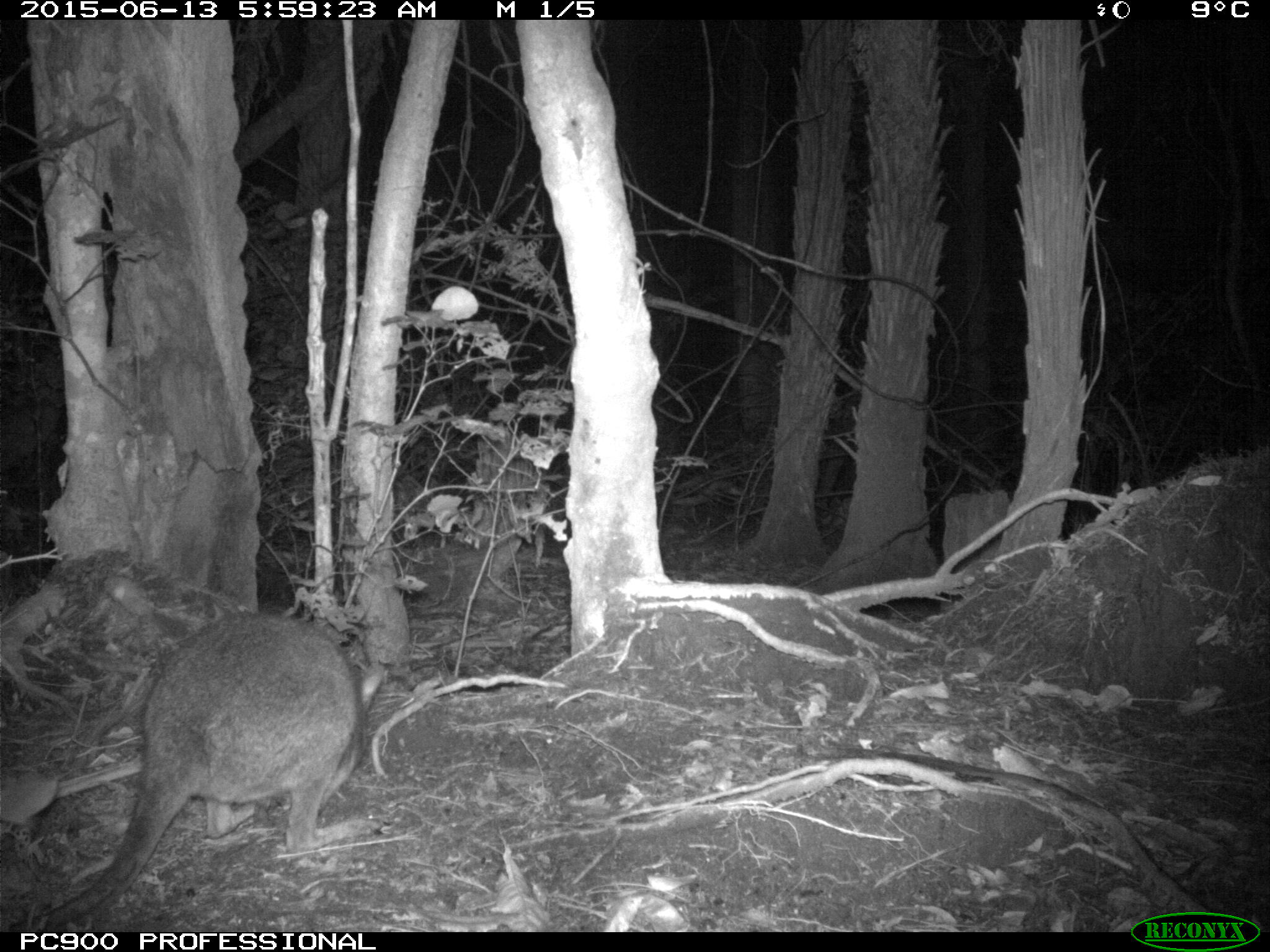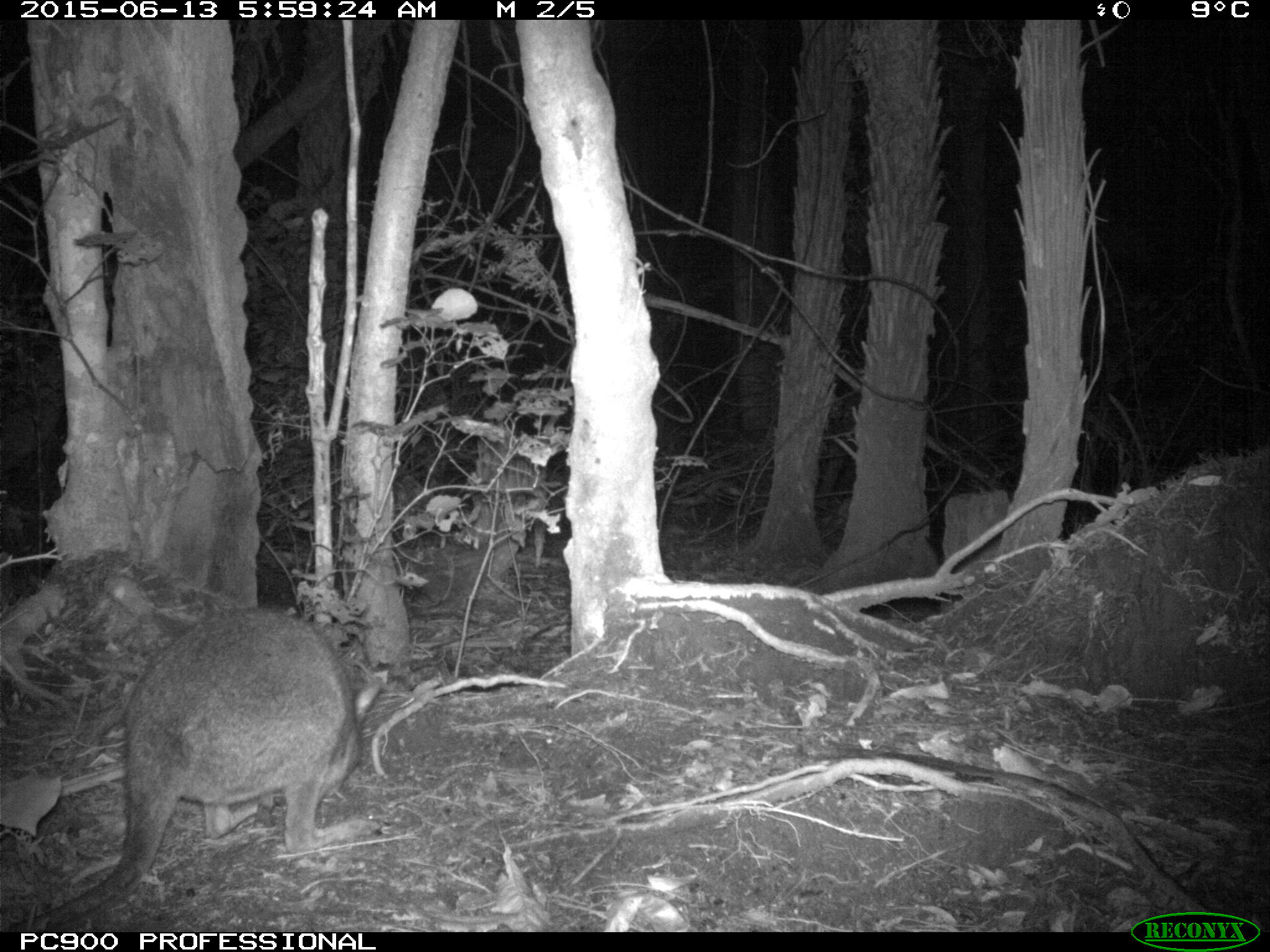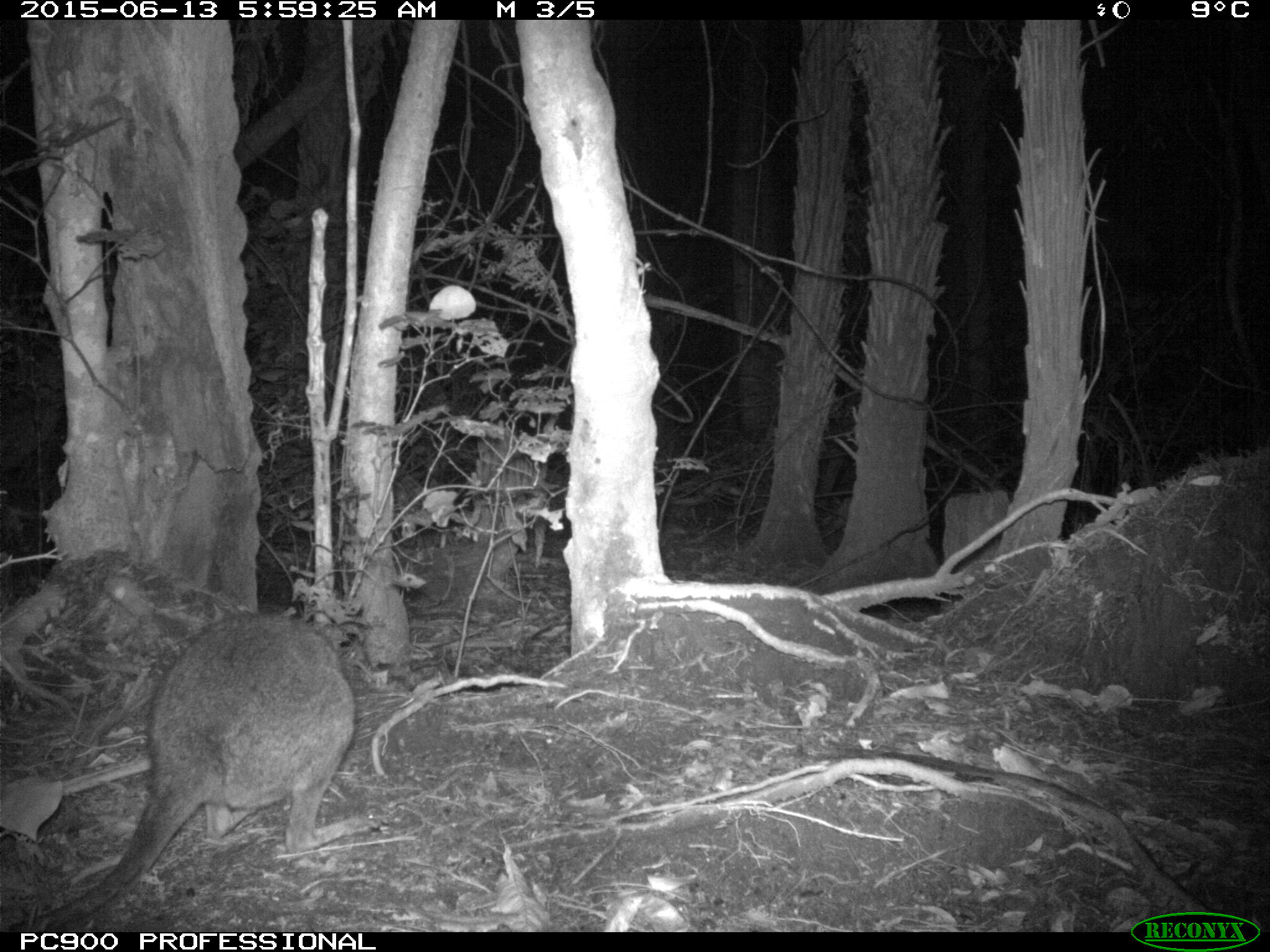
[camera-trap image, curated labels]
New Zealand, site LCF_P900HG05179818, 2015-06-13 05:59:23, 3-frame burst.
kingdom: Animalia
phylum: Chordata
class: Mammalia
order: Diprotodontia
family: Macropodidae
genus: Notamacropus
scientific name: Notamacropus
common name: wallaby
Wallaby (Notamacropus).